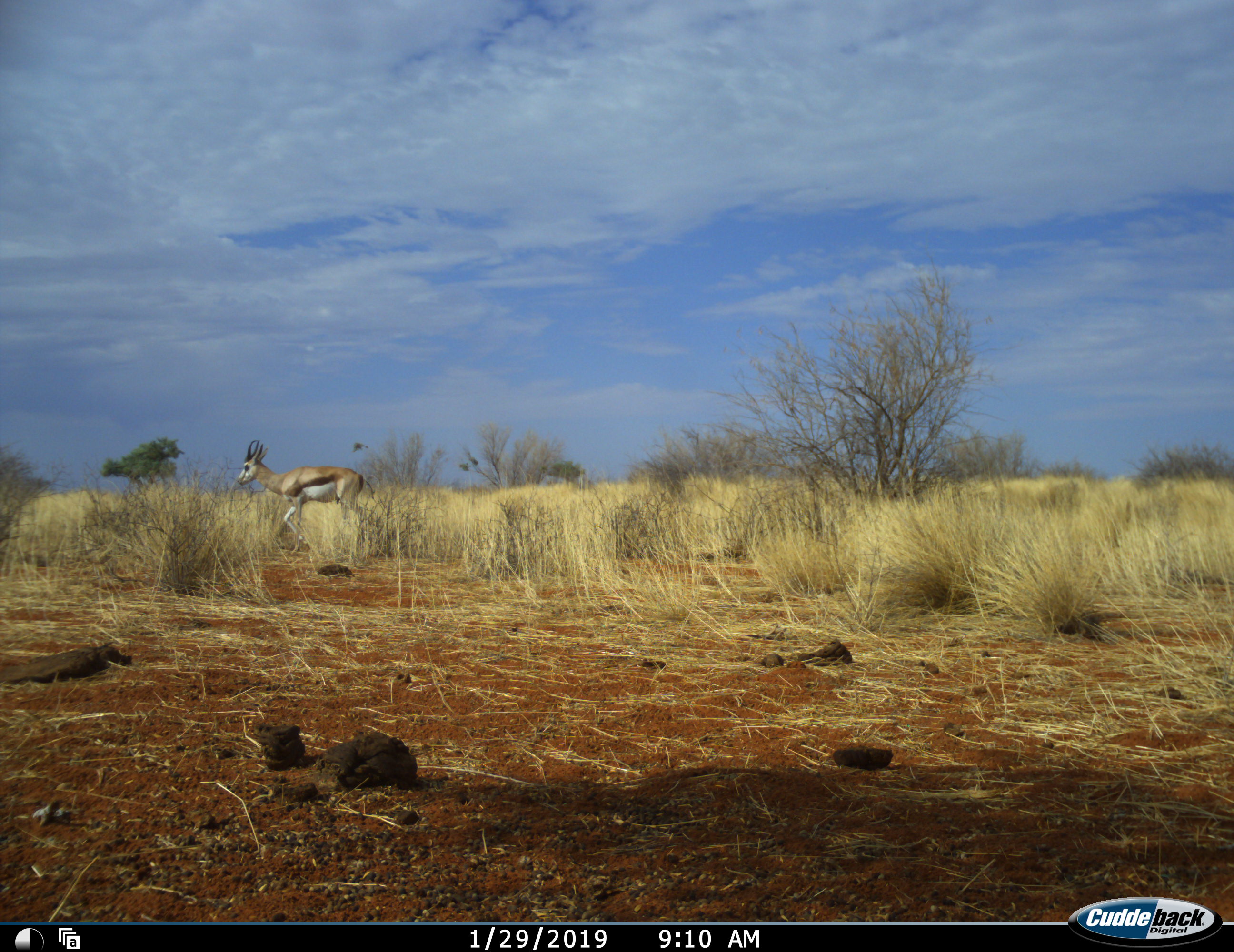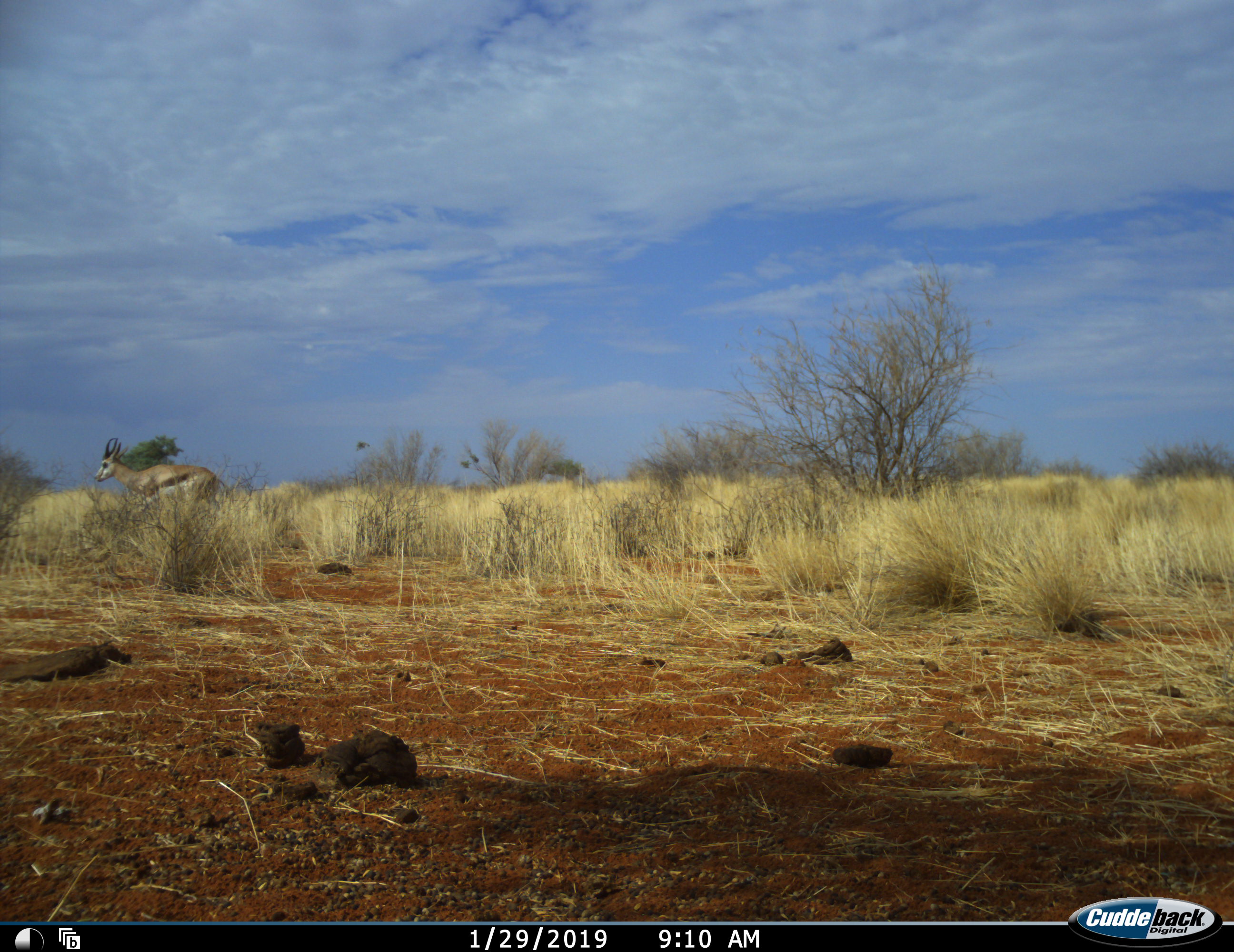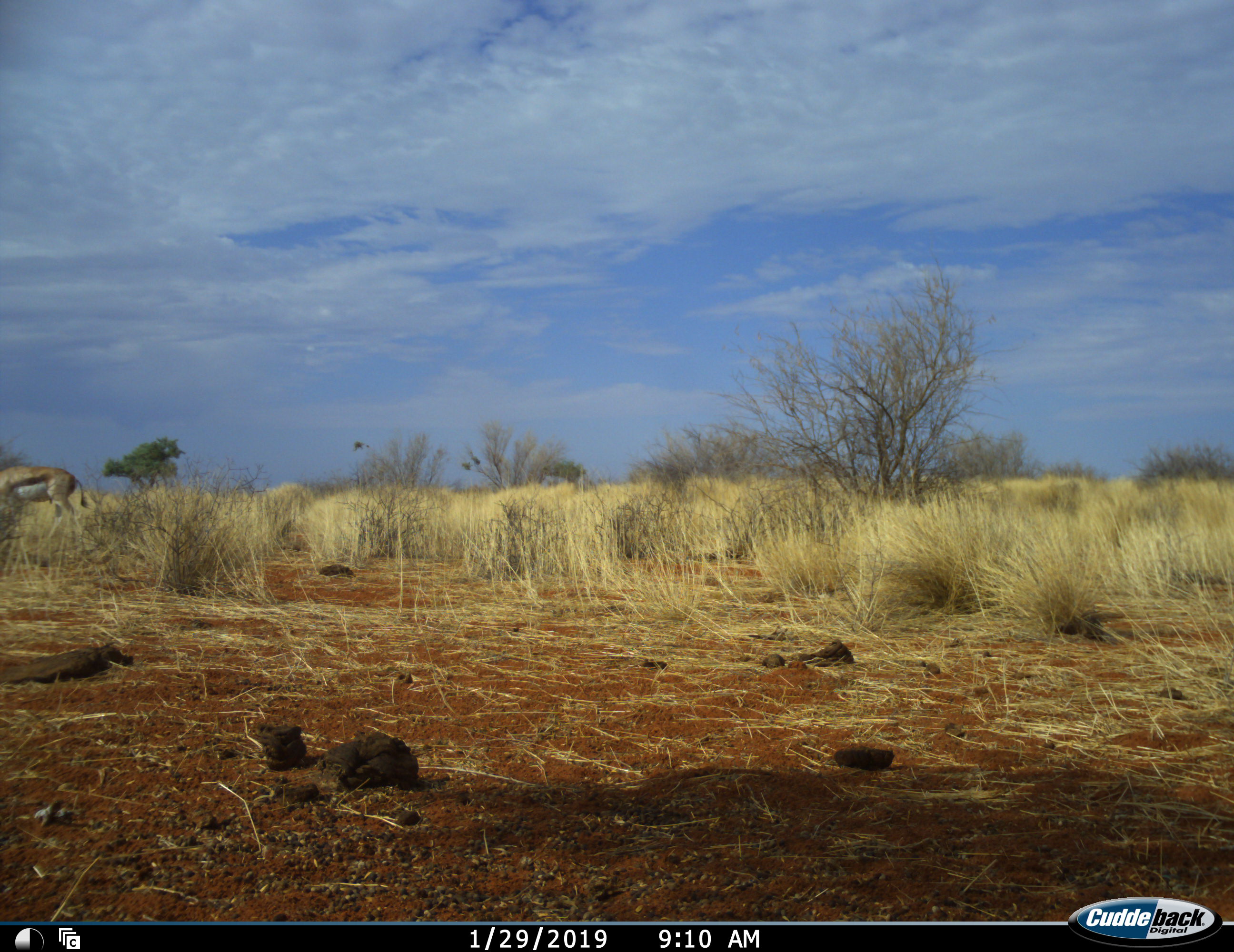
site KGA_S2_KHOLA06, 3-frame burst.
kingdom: Animalia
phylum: Chordata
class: Mammalia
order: Artiodactyla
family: Bovidae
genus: Antidorcas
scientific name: Antidorcas marsupialis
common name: springbok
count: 1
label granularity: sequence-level